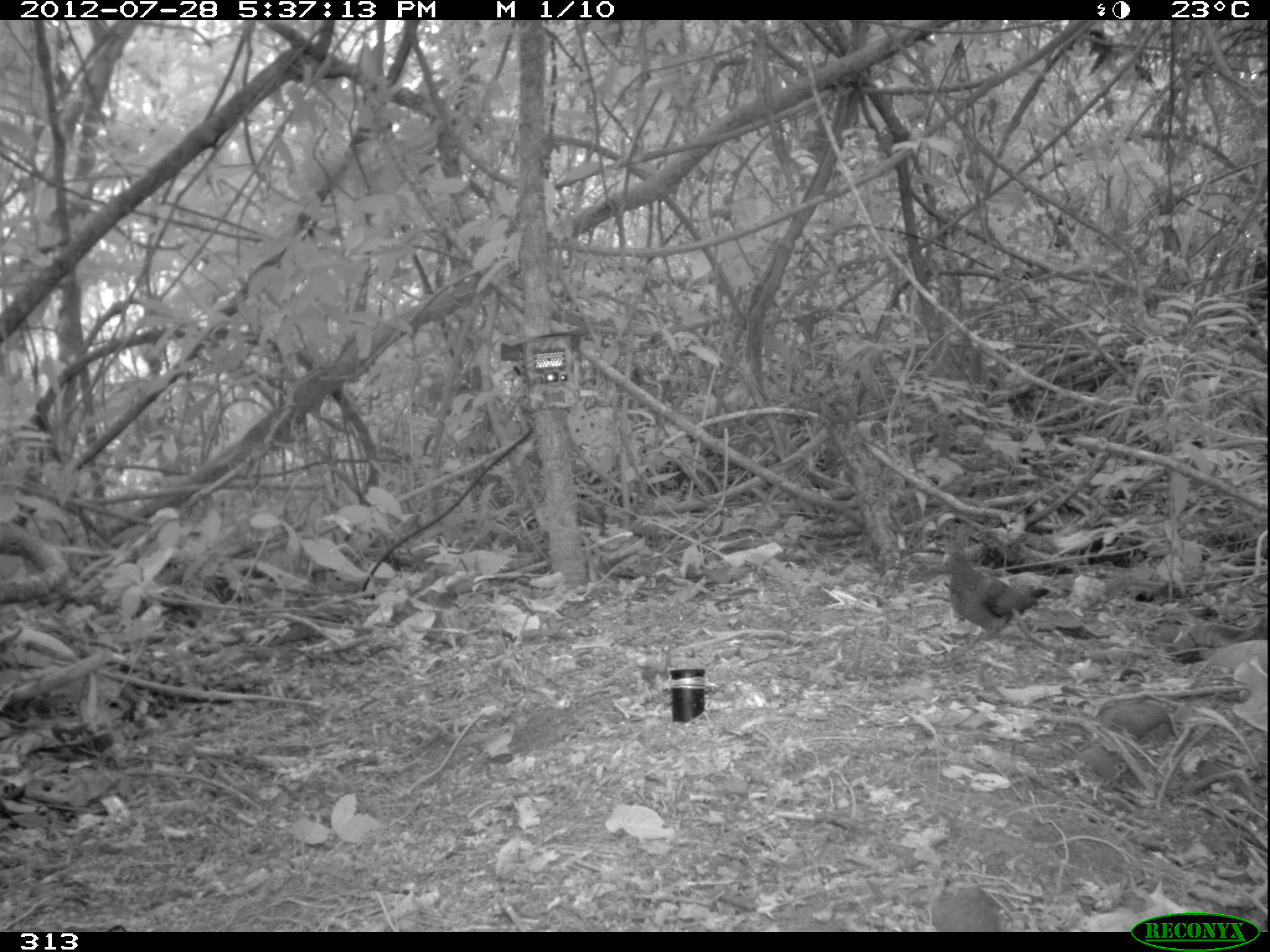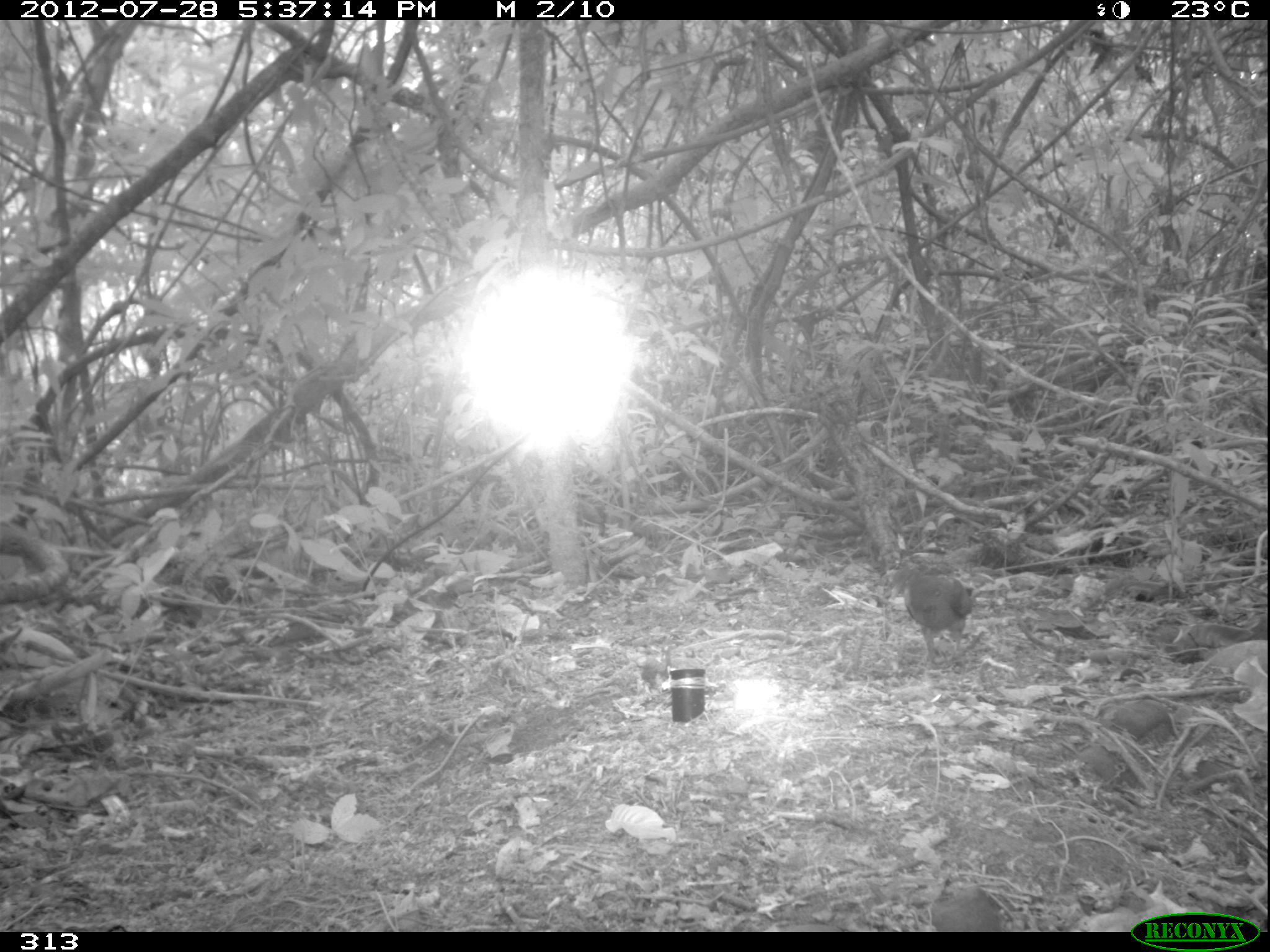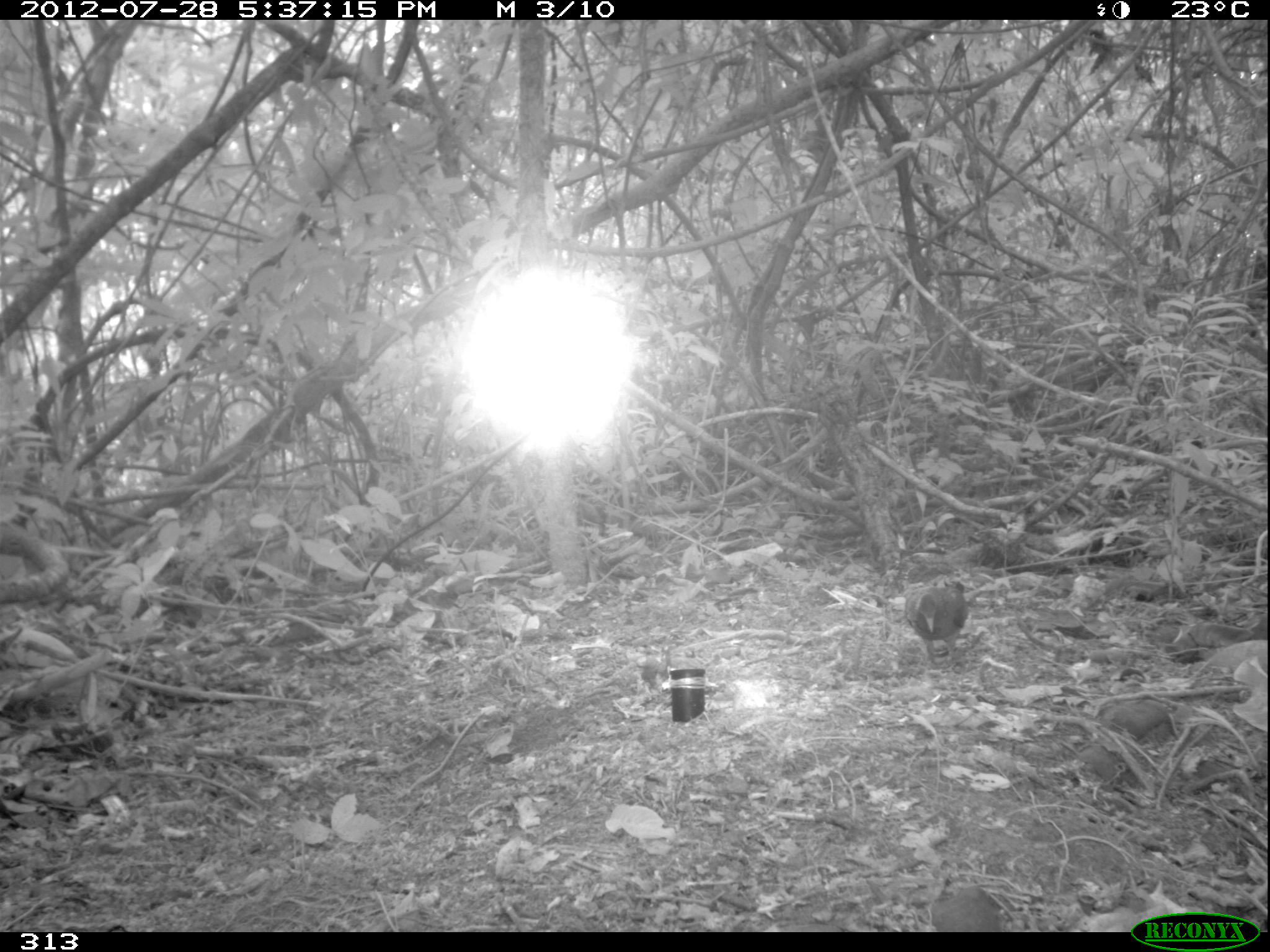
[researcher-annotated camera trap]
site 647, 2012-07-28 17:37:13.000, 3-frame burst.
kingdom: Animalia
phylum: Chordata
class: Aves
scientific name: Aves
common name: bird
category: unknown bird